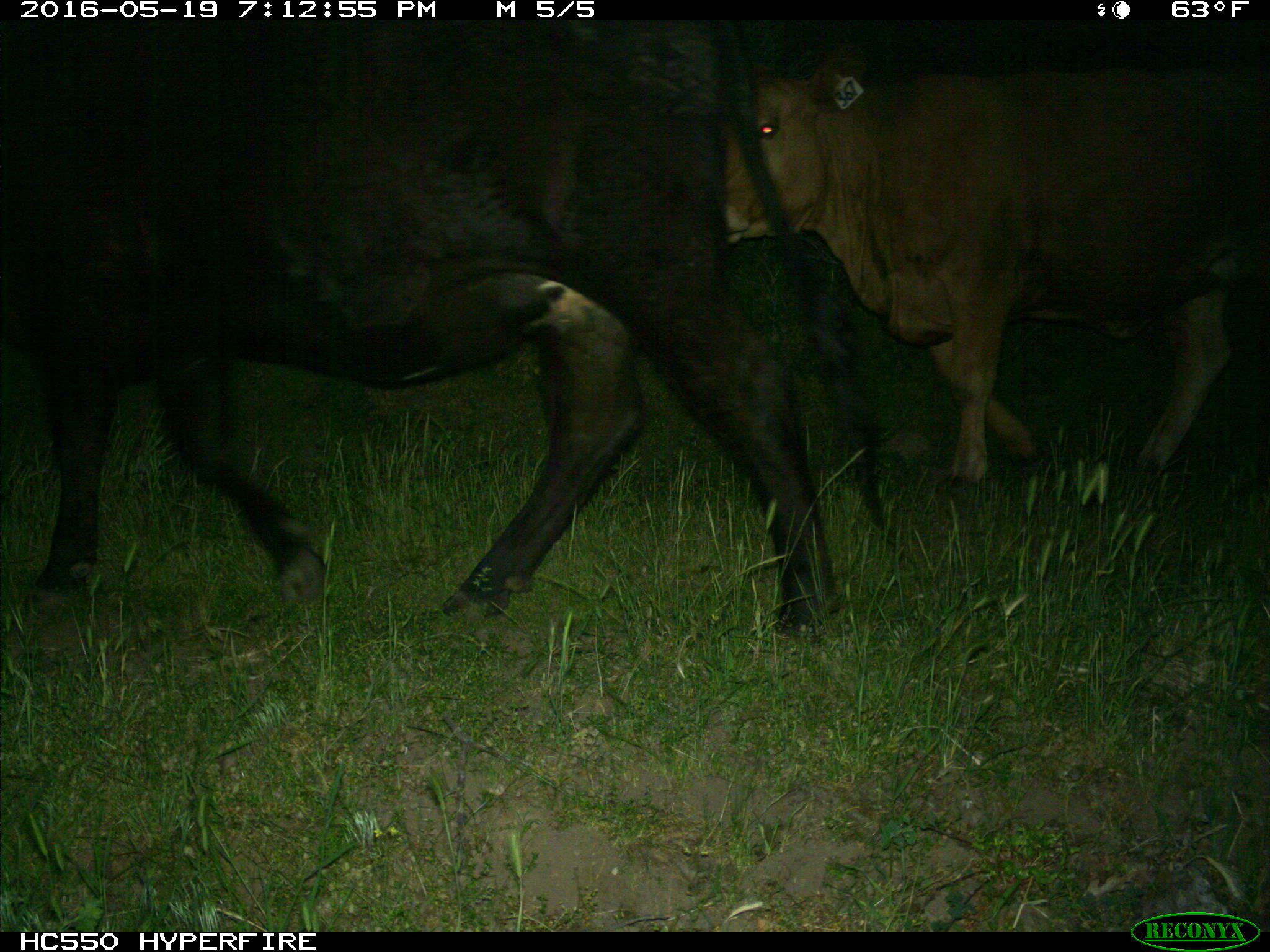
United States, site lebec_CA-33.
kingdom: Animalia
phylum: Chordata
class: Mammalia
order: Artiodactyla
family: Bovidae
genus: Bos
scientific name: Bos taurus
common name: domestic cow